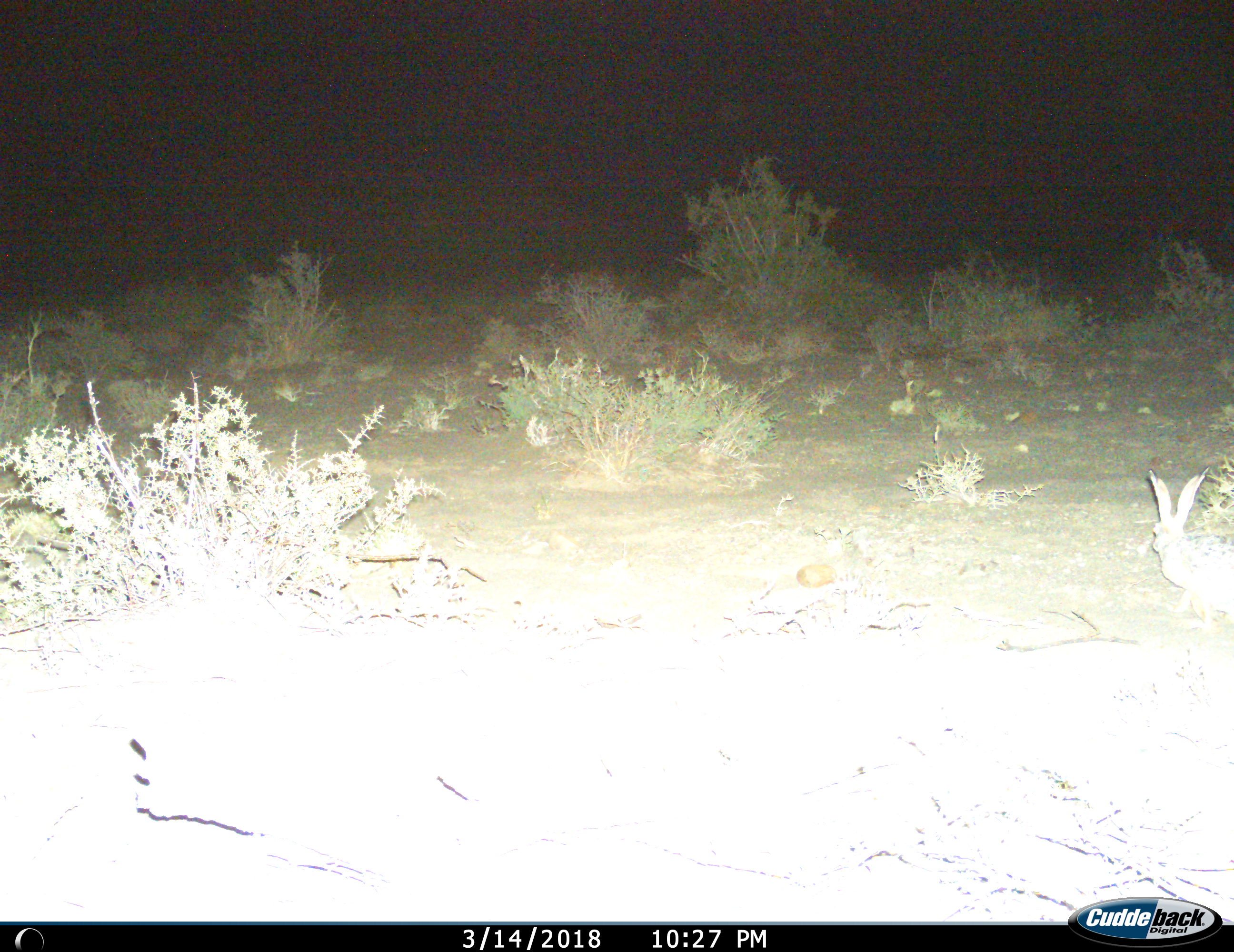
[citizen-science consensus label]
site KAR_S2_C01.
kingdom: Animalia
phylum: Chordata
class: Mammalia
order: Lagomorpha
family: Leporidae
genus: Lepus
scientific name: Lepus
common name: hare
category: hareunknown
Hareunknown (hare) (Lepus), count 1. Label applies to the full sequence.